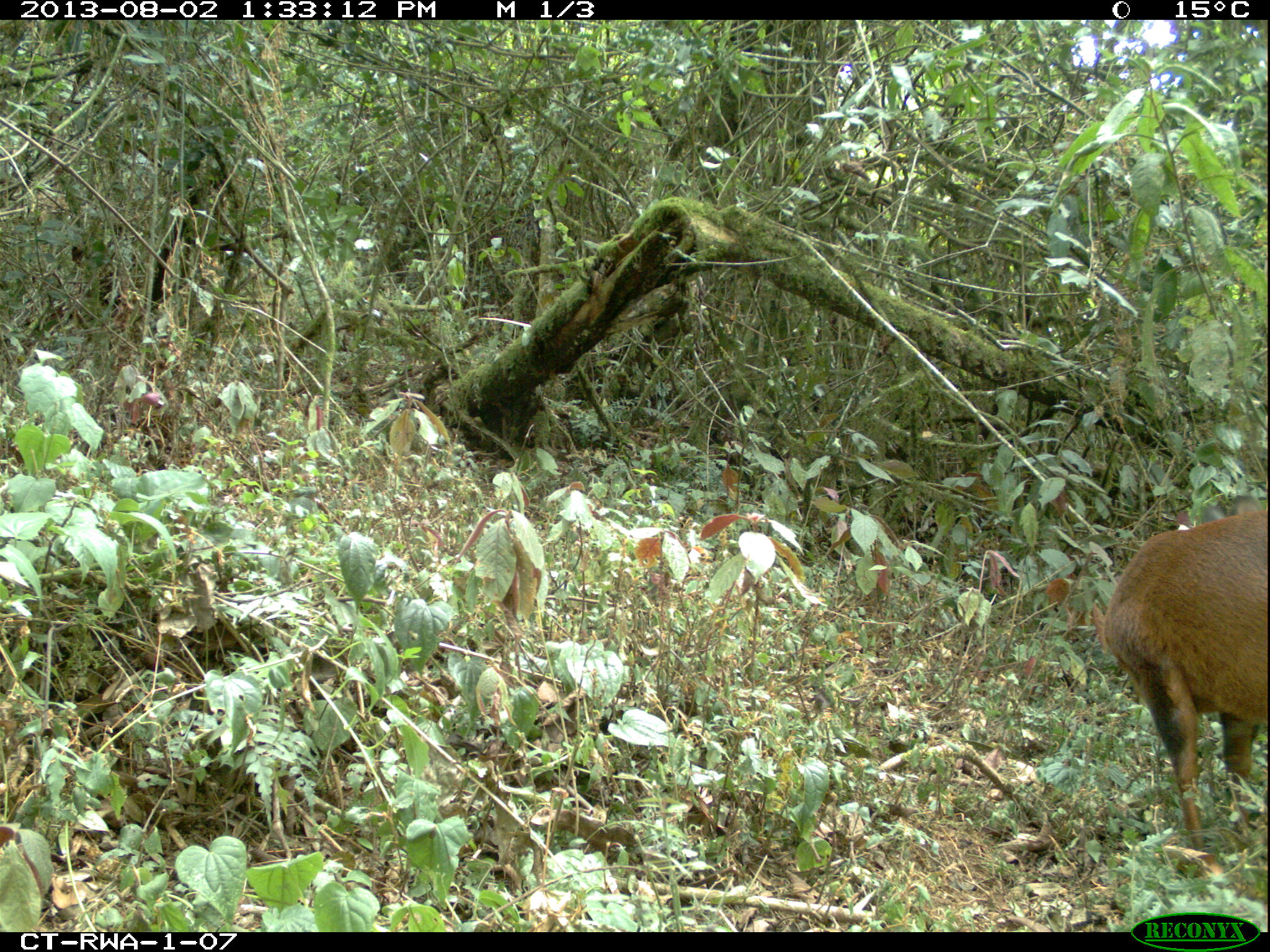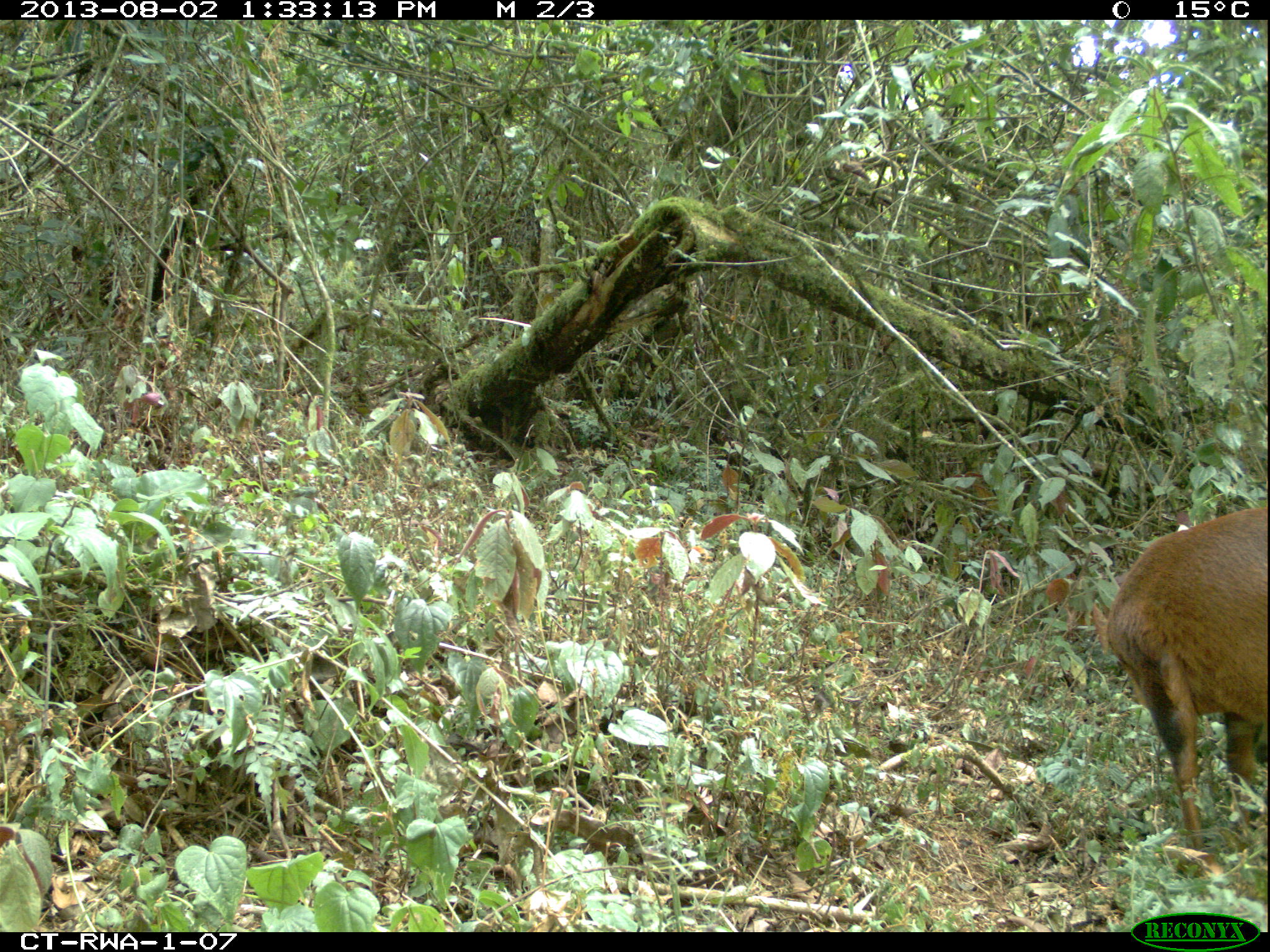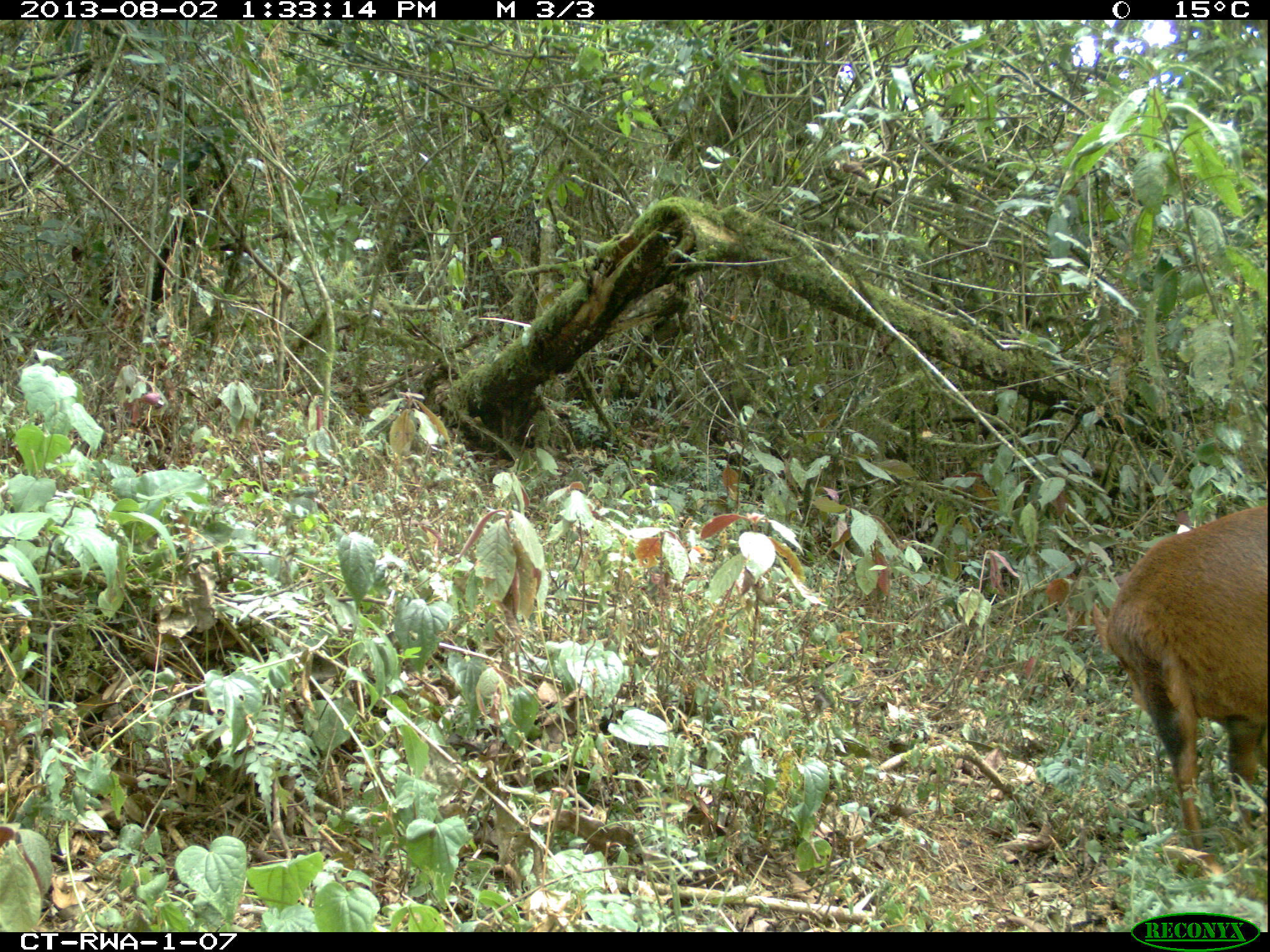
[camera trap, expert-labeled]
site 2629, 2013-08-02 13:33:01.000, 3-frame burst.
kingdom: Animalia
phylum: Chordata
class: Mammalia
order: Artiodactyla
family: Bovidae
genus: Cephalophus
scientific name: Cephalophus nigrifrons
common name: black-fronted duiker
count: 1